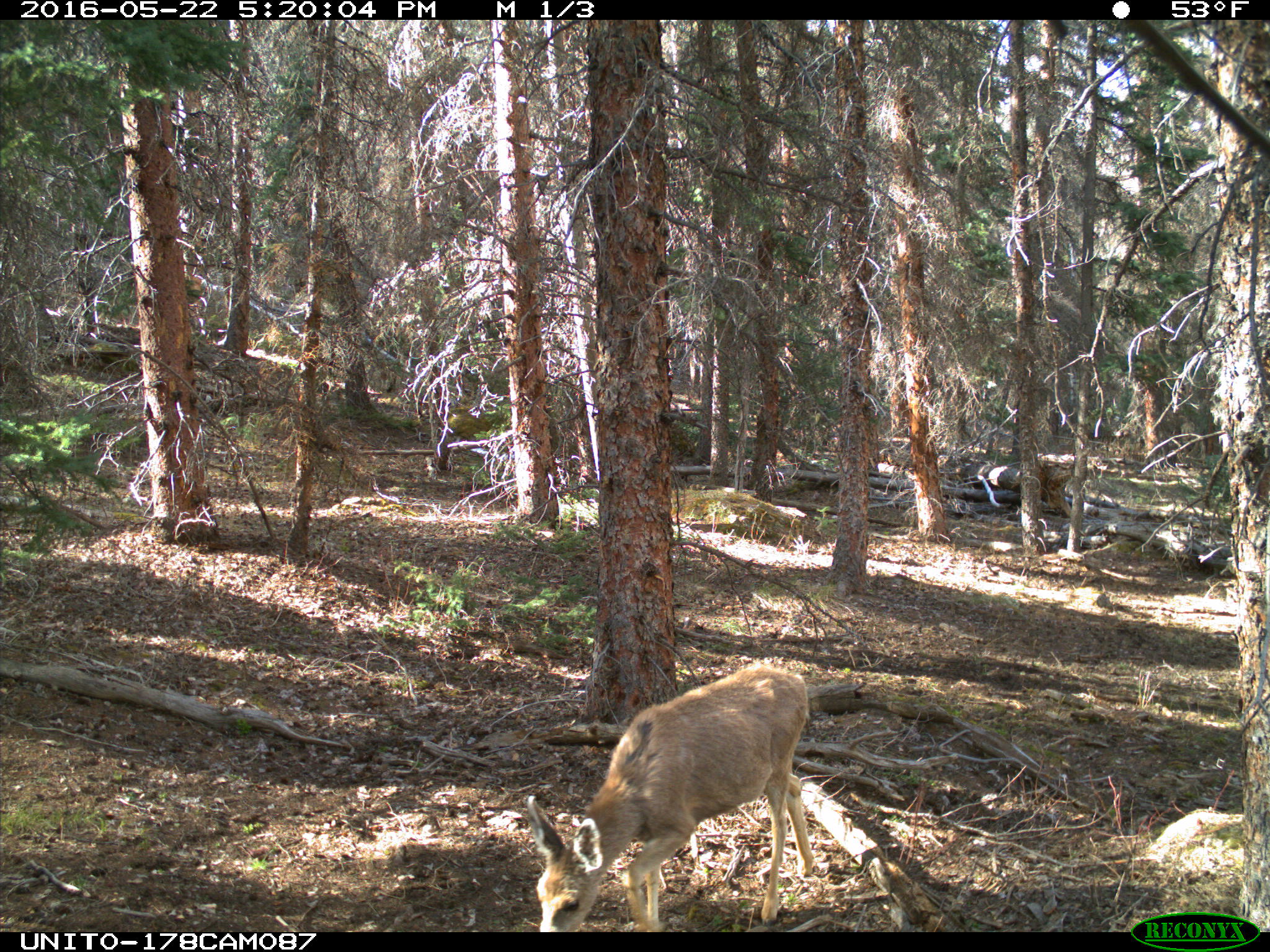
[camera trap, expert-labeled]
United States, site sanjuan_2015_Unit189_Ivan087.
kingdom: Animalia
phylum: Chordata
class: Mammalia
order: Artiodactyla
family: Cervidae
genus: Odocoileus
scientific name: Odocoileus hemionus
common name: mule deer